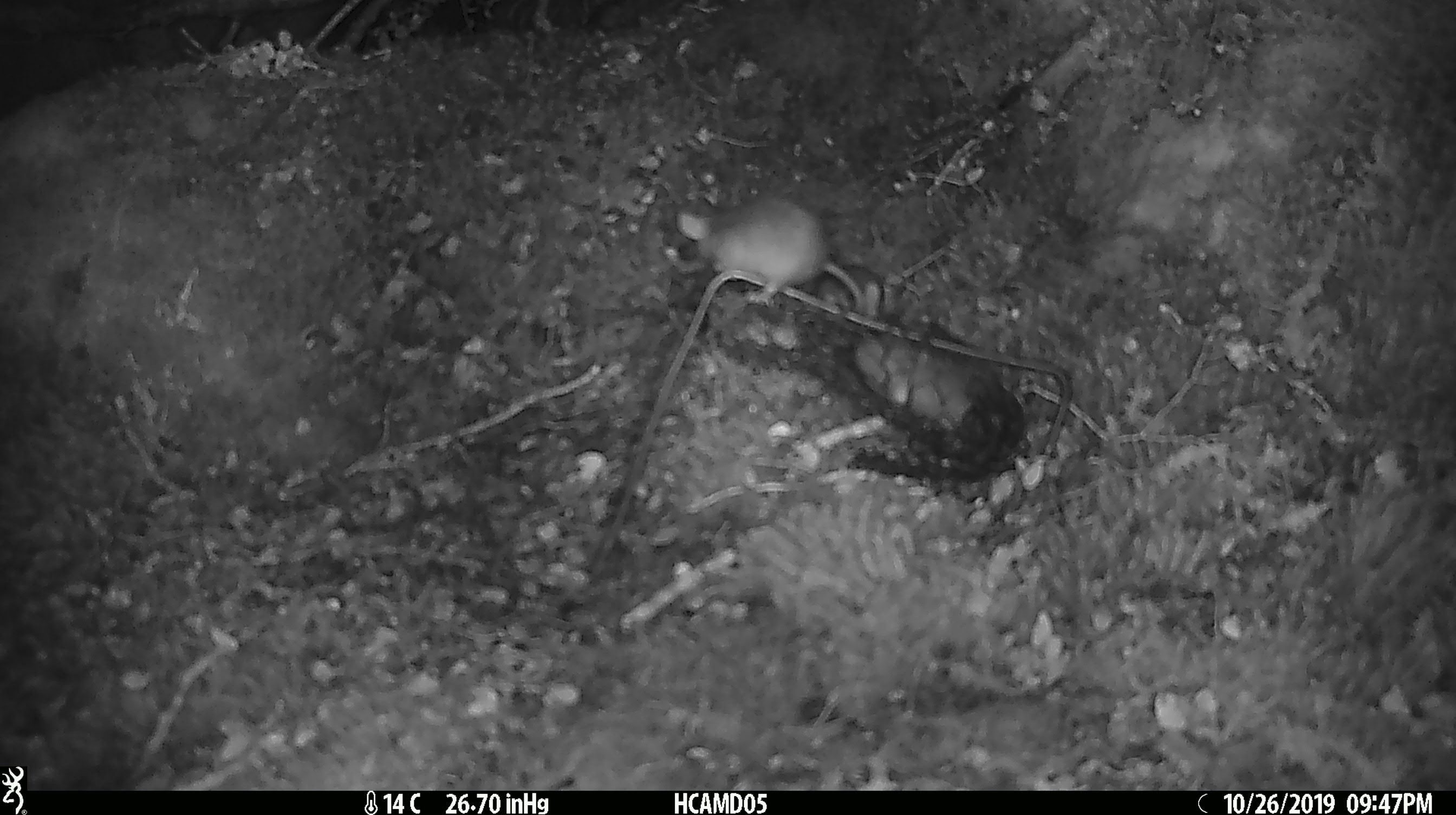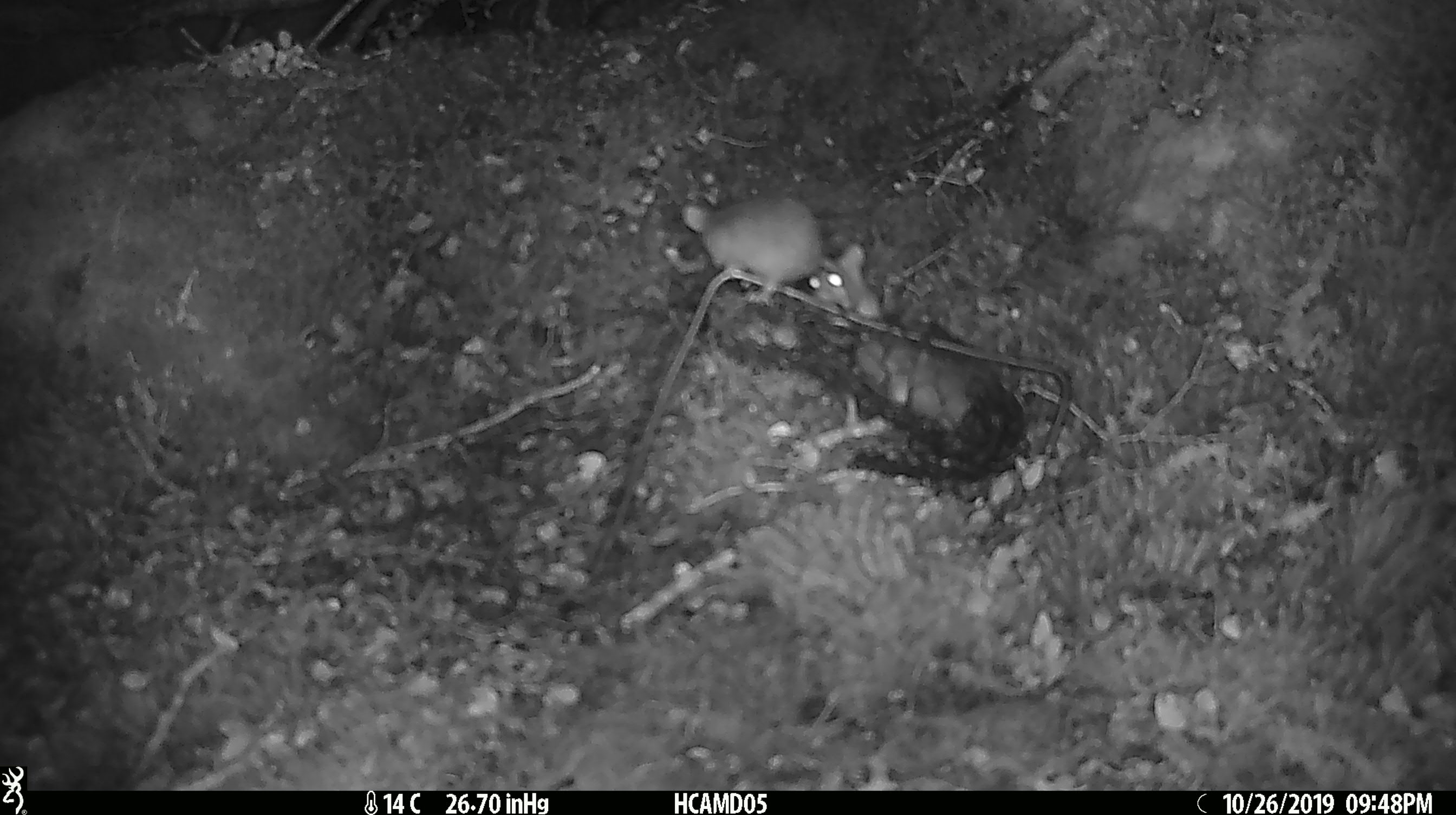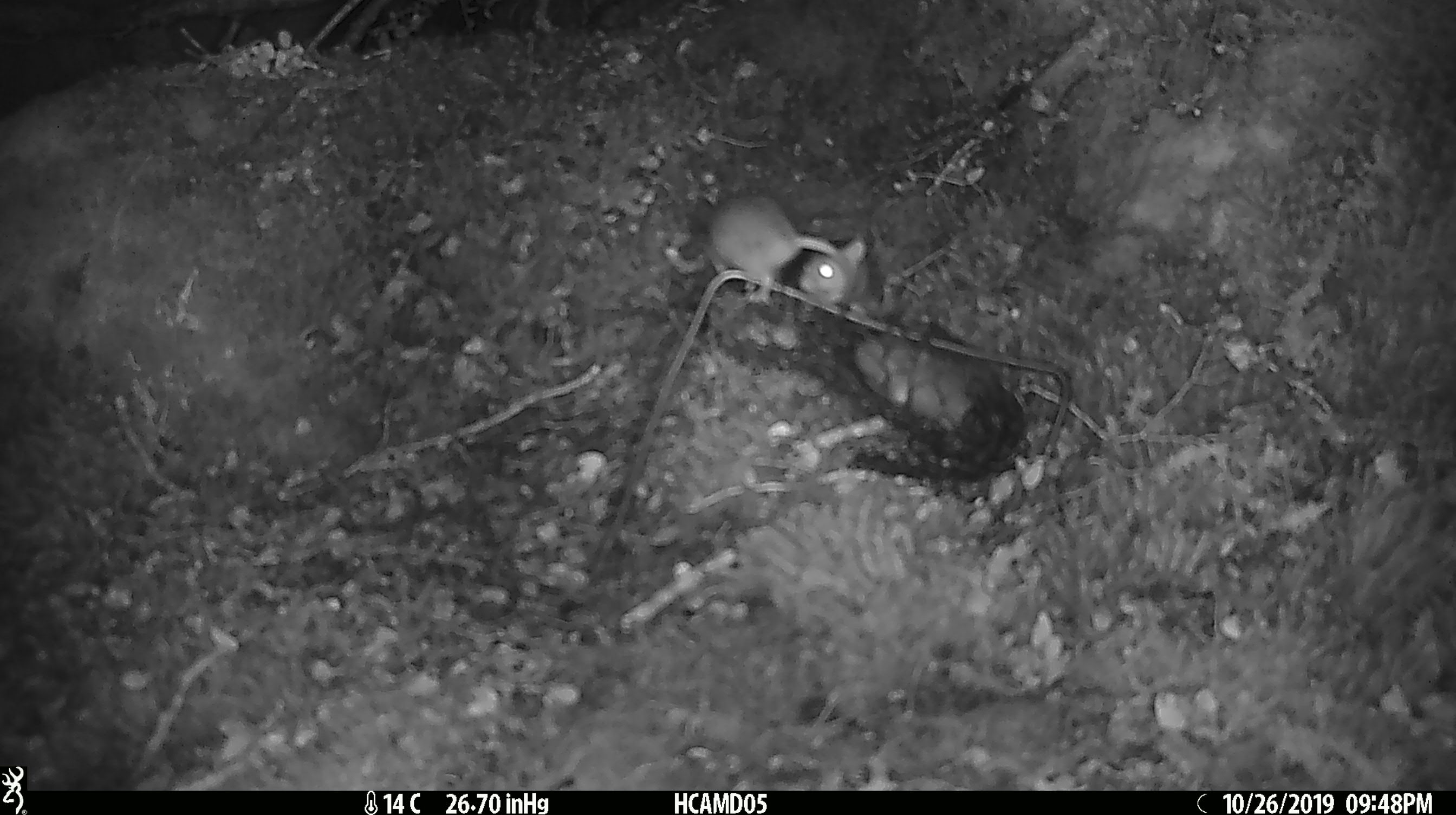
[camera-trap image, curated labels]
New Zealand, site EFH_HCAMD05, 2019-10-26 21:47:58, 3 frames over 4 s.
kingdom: Animalia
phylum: Chordata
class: Mammalia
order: Rodentia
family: Muridae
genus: Mus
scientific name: Mus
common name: mouse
Mouse (Mus).